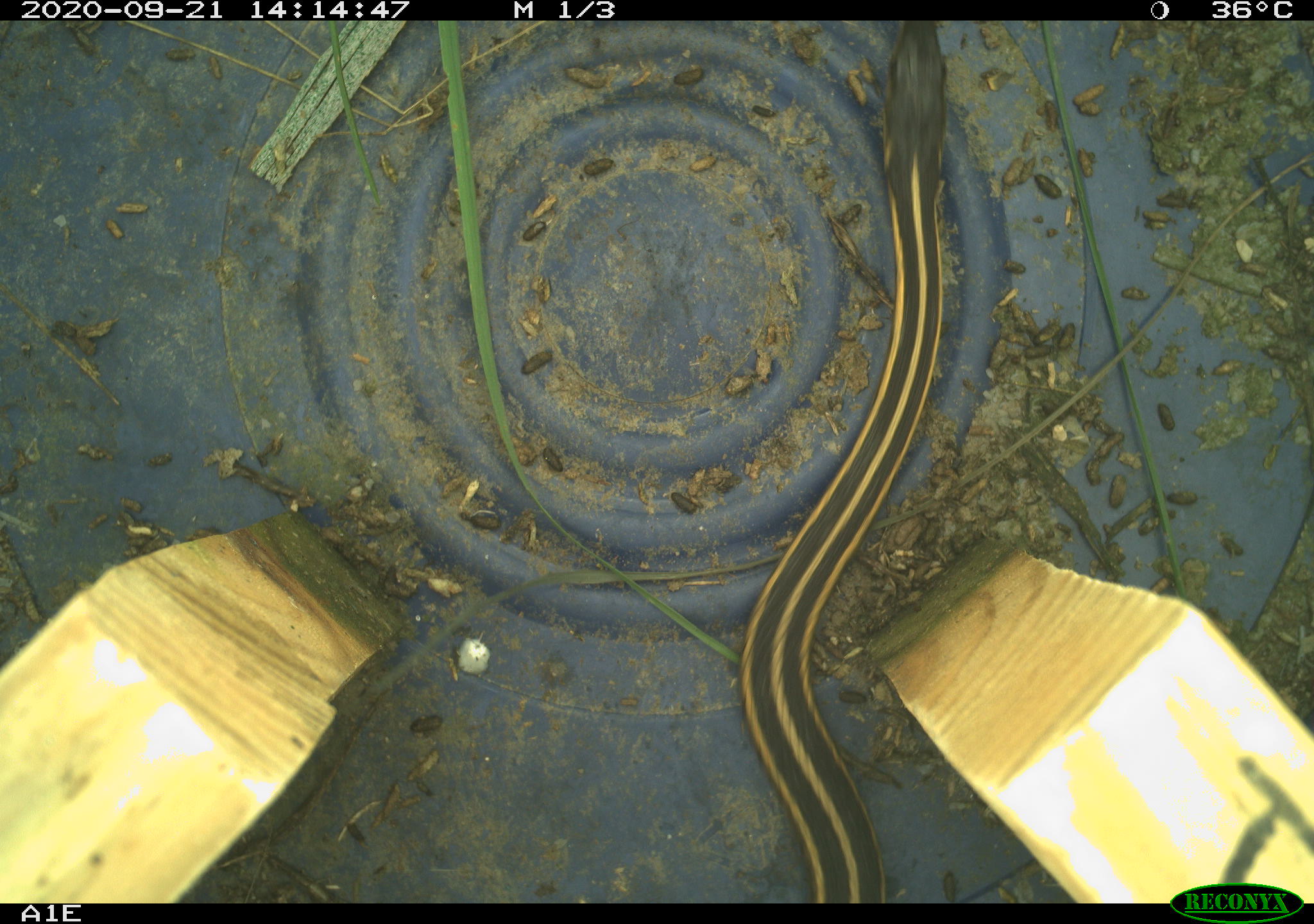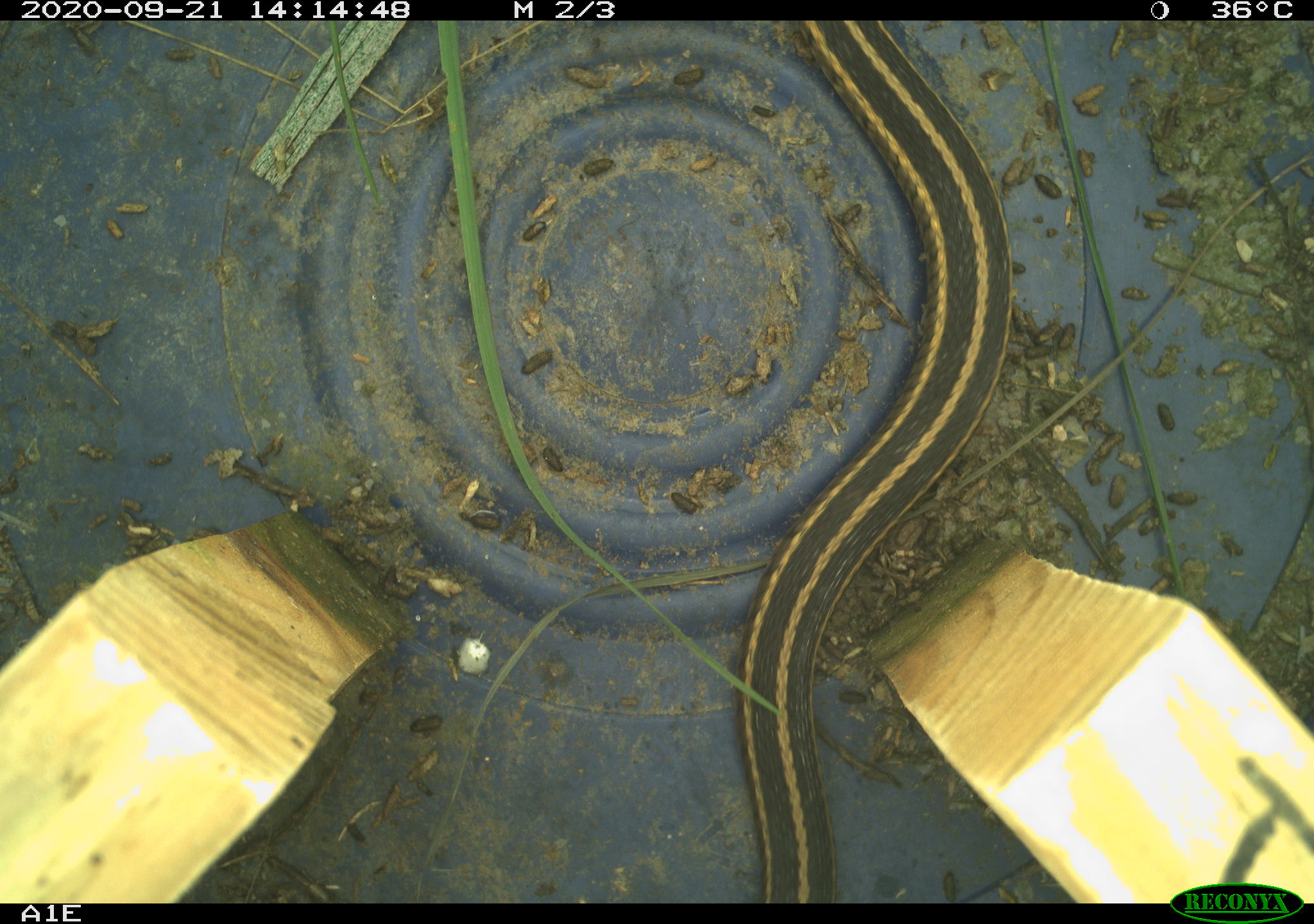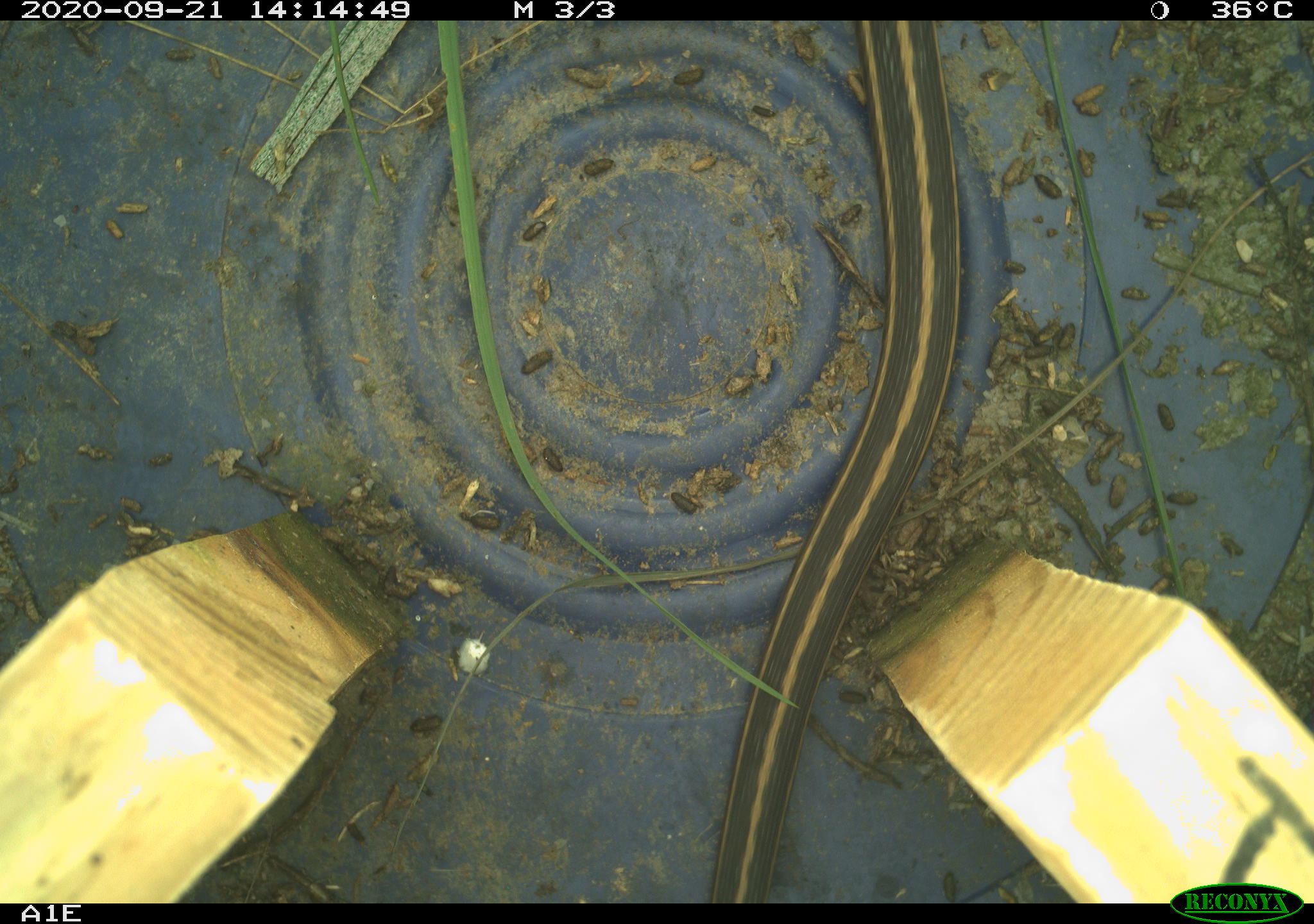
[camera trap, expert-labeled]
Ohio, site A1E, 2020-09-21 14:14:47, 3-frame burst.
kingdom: Animalia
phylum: Chordata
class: Reptilia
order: Squamata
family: Colubridae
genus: Thamnophis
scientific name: Thamnophis sirtalis sirtalis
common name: eastern gartersnake